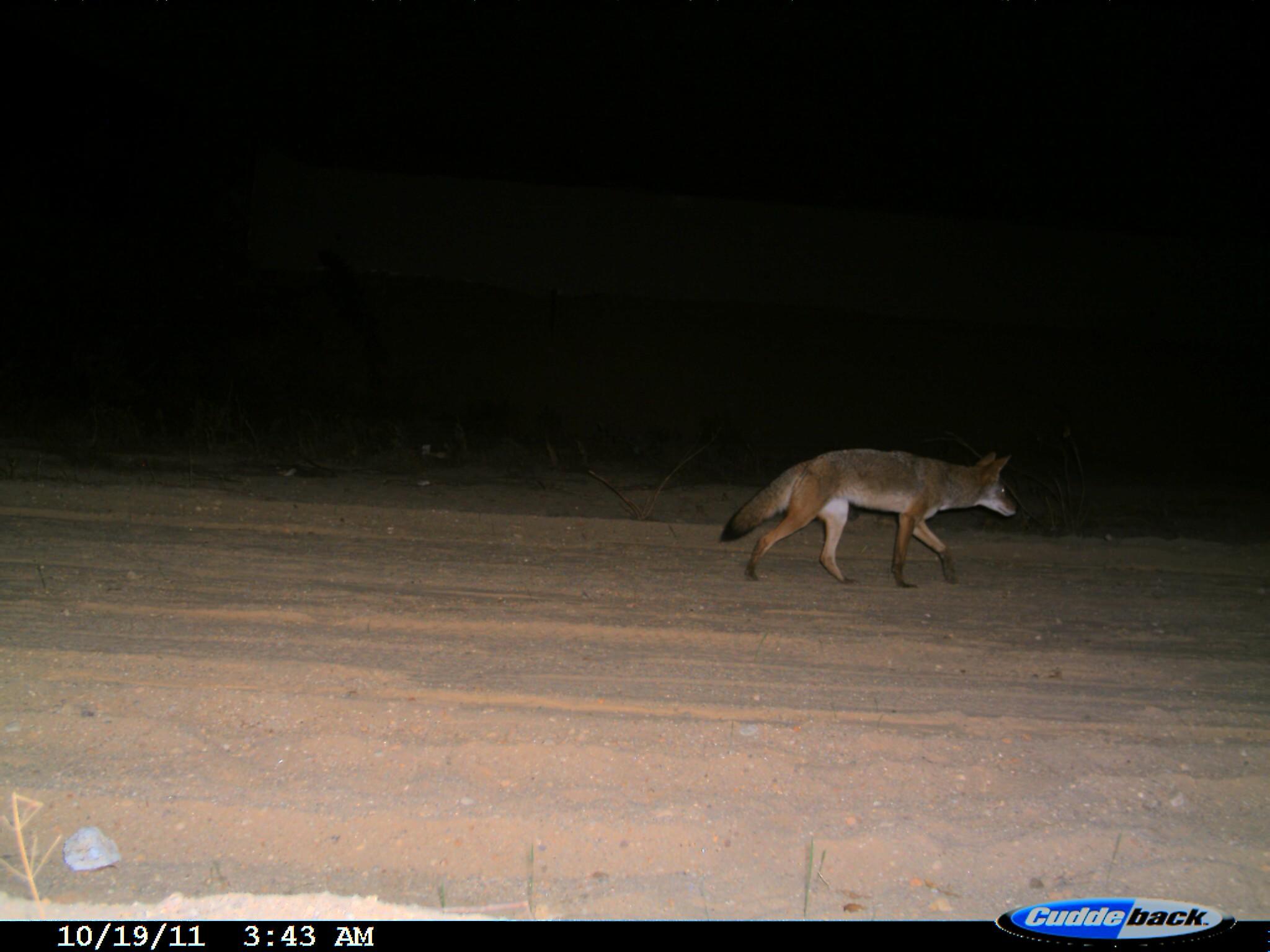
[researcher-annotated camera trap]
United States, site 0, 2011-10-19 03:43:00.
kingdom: Animalia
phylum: Chordata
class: Mammalia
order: Carnivora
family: Canidae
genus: Canis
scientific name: Canis latrans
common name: coyote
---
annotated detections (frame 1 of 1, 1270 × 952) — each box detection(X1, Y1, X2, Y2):
coyote: detection(711, 436, 1037, 600)